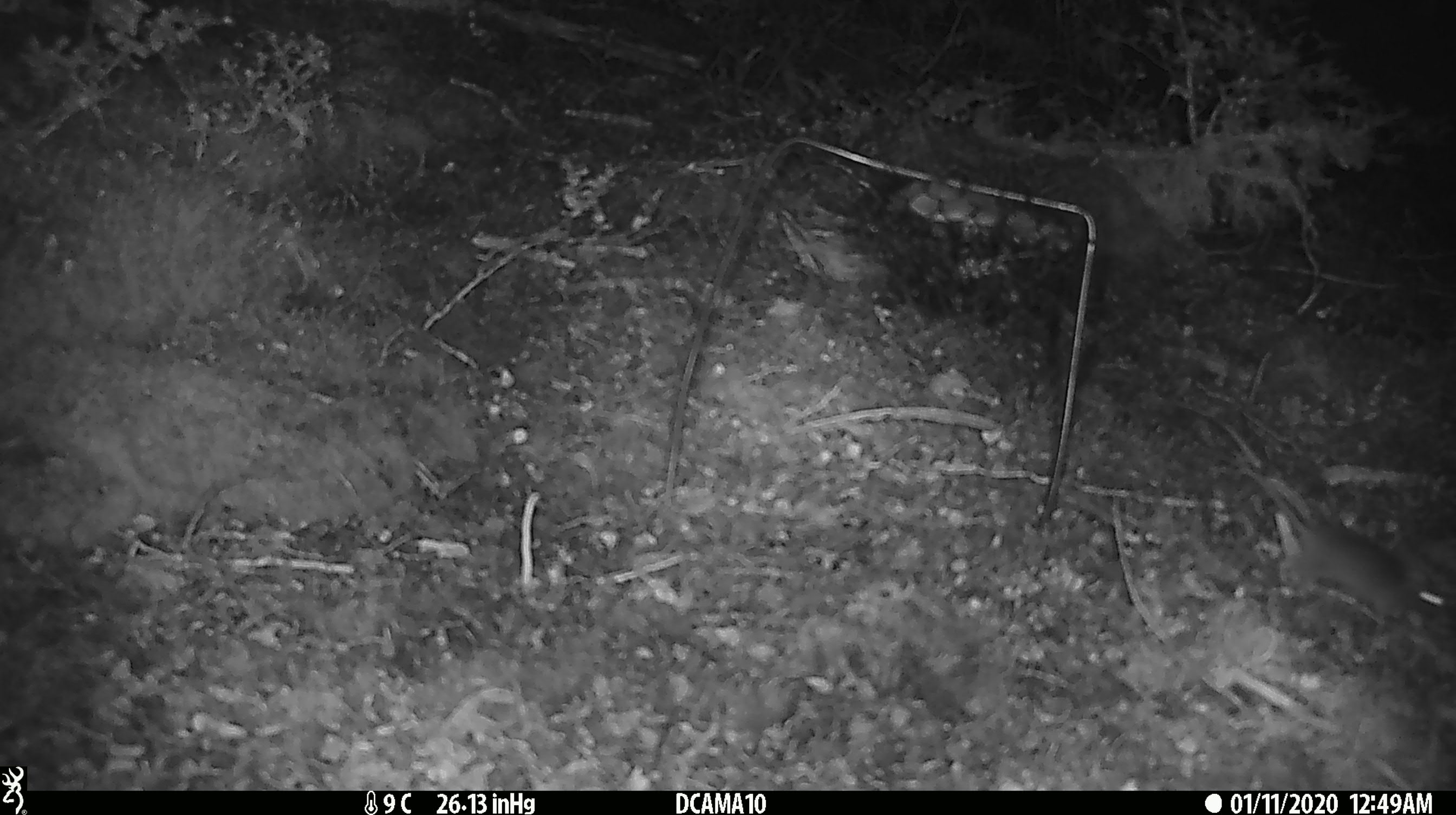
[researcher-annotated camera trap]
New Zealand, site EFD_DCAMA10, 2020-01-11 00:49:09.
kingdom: Animalia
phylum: Chordata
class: Mammalia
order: Rodentia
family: Muridae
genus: Mus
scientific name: Mus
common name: mouse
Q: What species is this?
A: Mouse (Mus).